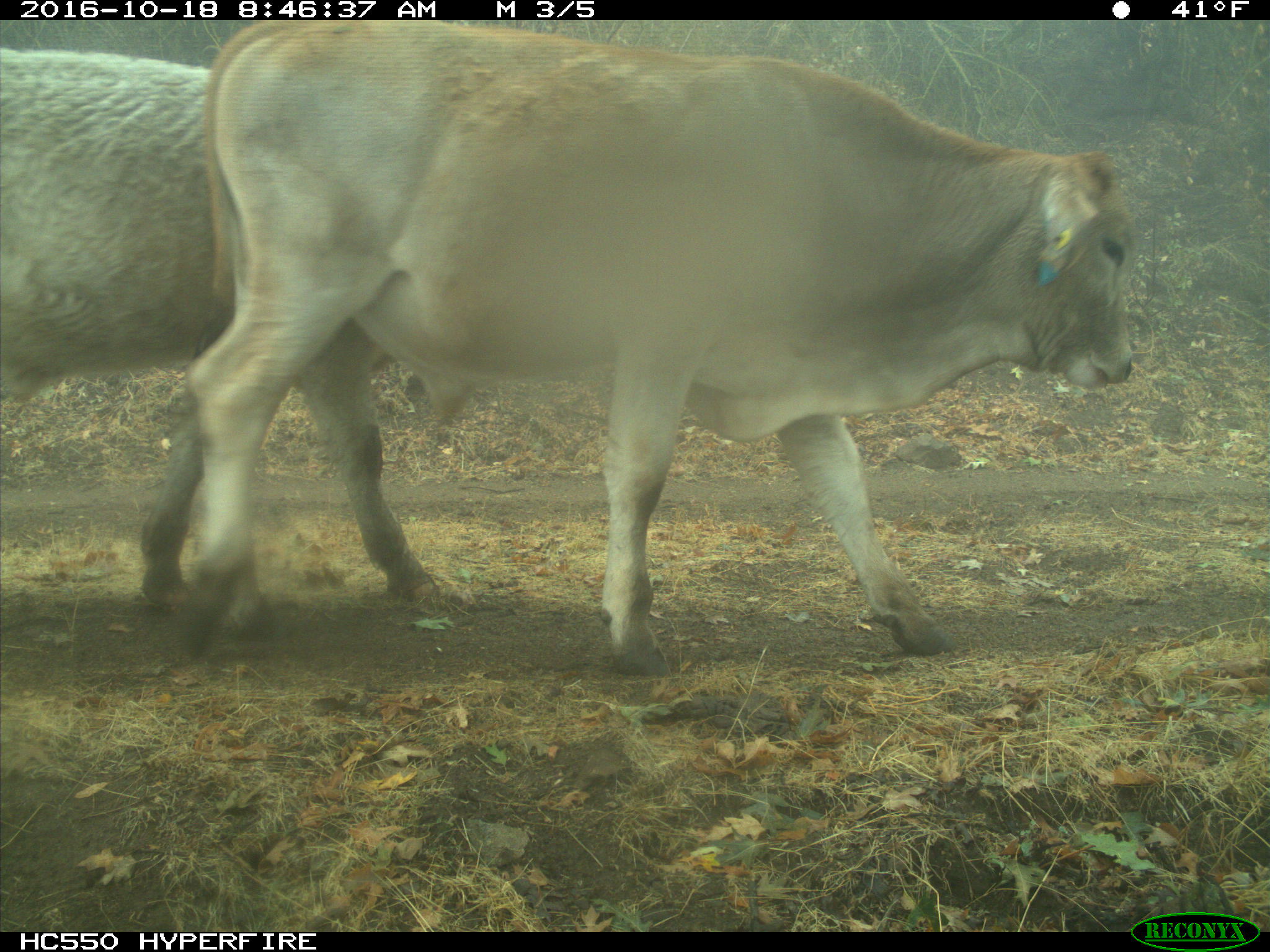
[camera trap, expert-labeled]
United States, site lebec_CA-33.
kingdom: Animalia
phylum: Chordata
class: Mammalia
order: Artiodactyla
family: Bovidae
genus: Bos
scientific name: Bos taurus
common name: domestic cow